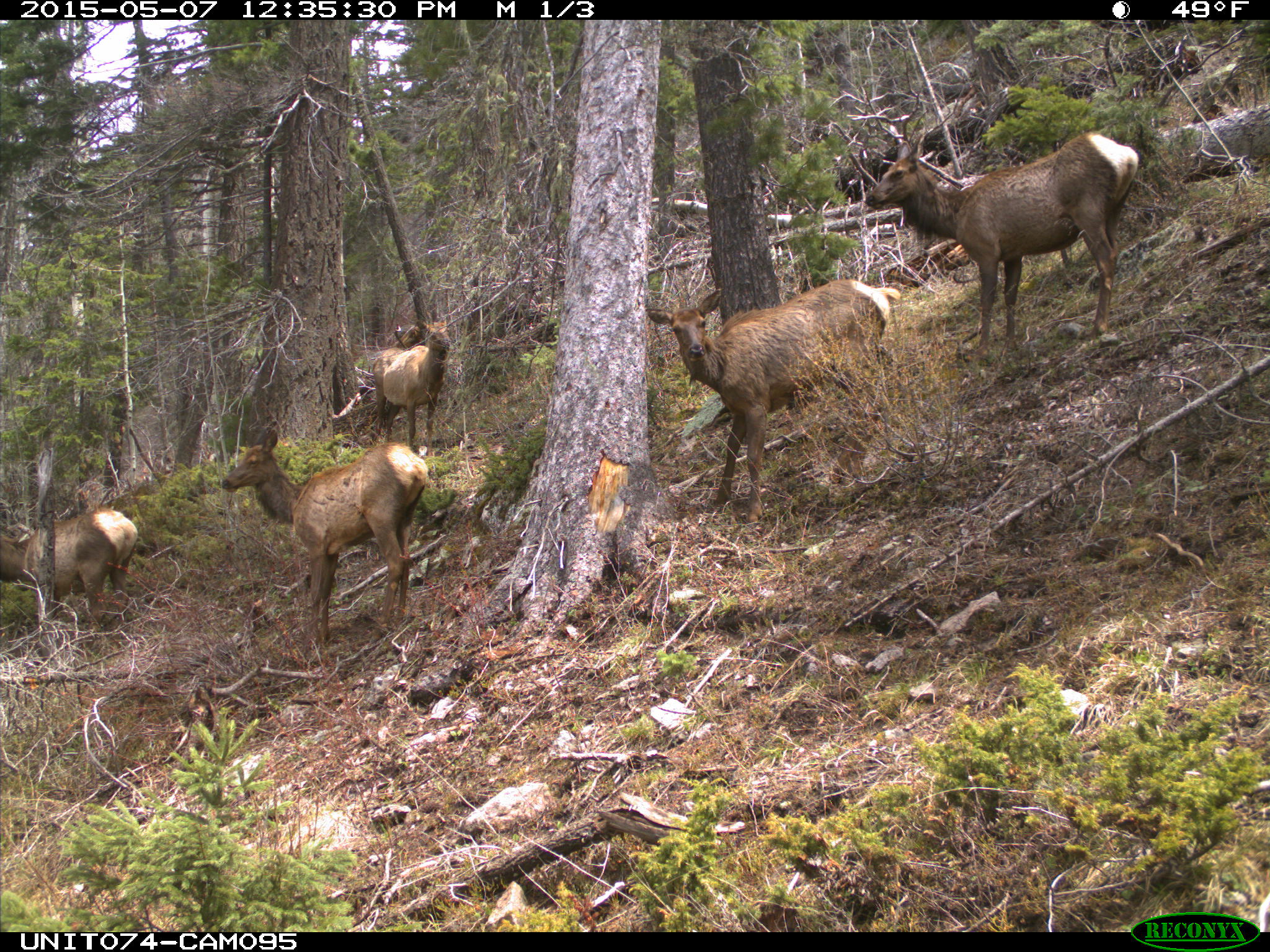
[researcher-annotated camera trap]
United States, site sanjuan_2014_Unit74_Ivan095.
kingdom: Animalia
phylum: Chordata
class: Mammalia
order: Artiodactyla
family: Cervidae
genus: Cervus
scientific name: Cervus elaphus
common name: red deer